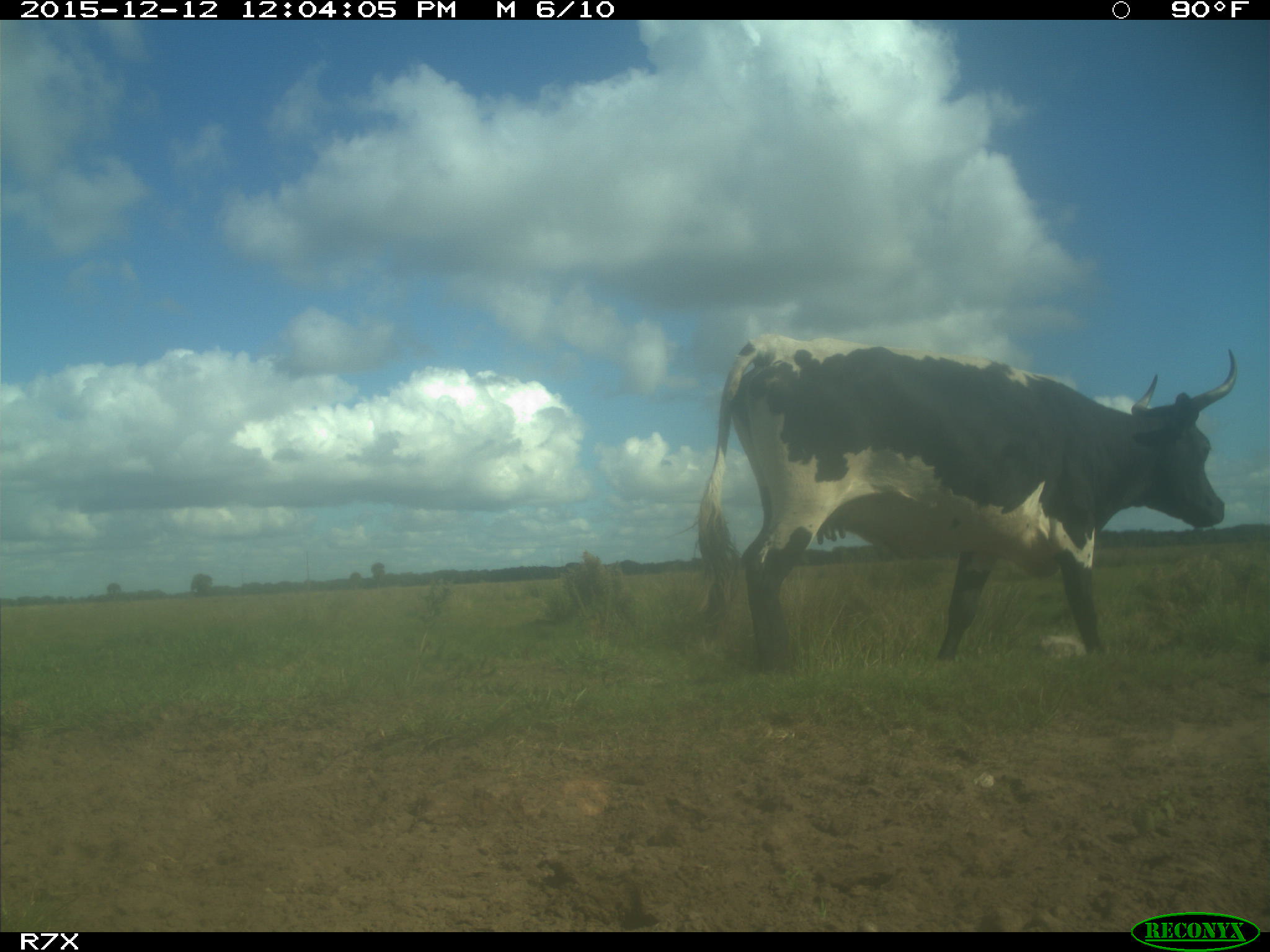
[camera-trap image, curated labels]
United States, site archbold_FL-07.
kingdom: Animalia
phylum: Chordata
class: Mammalia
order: Artiodactyla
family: Bovidae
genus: Bos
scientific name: Bos taurus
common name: domestic cow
Bos taurus (domestic cow).